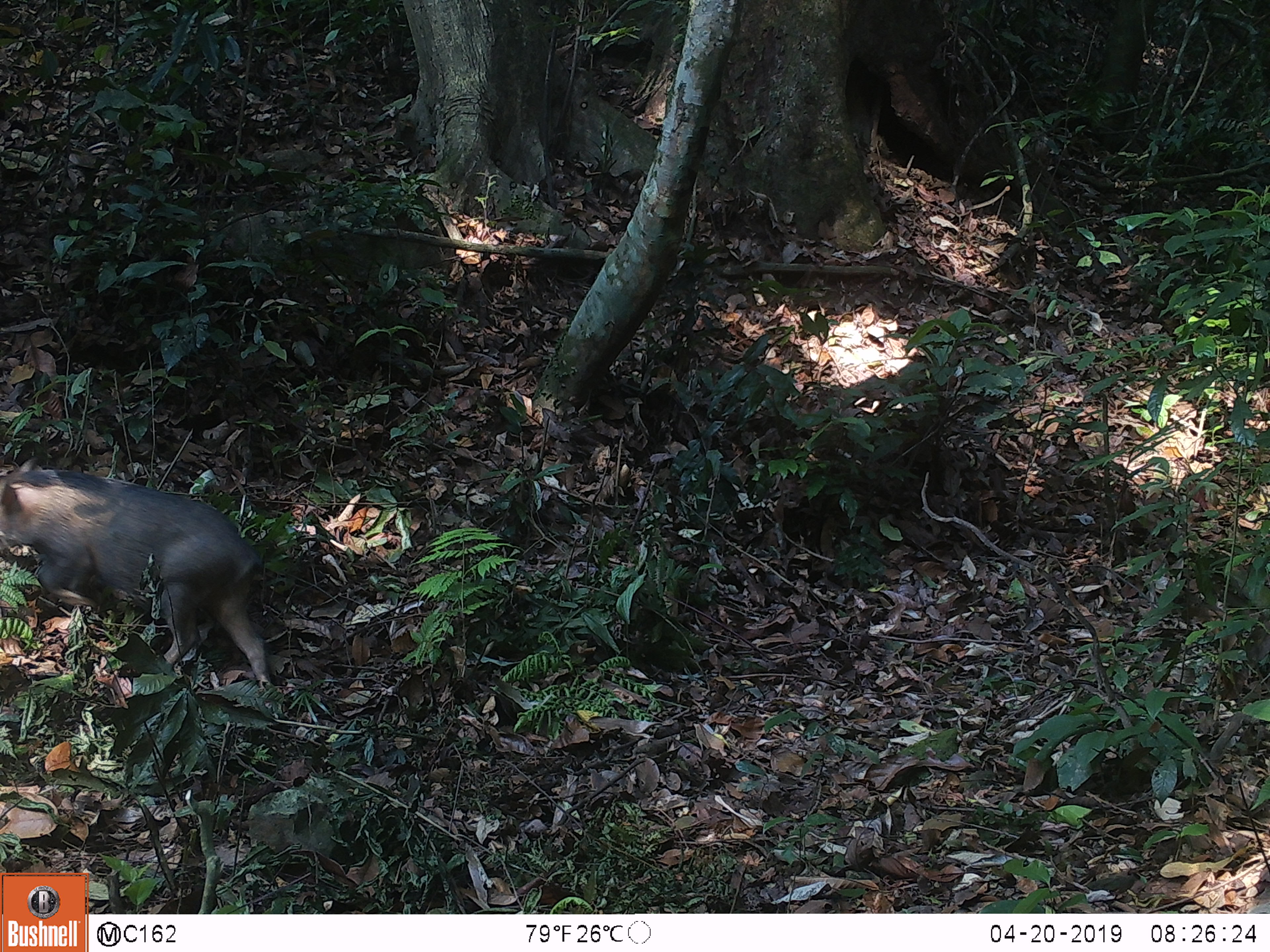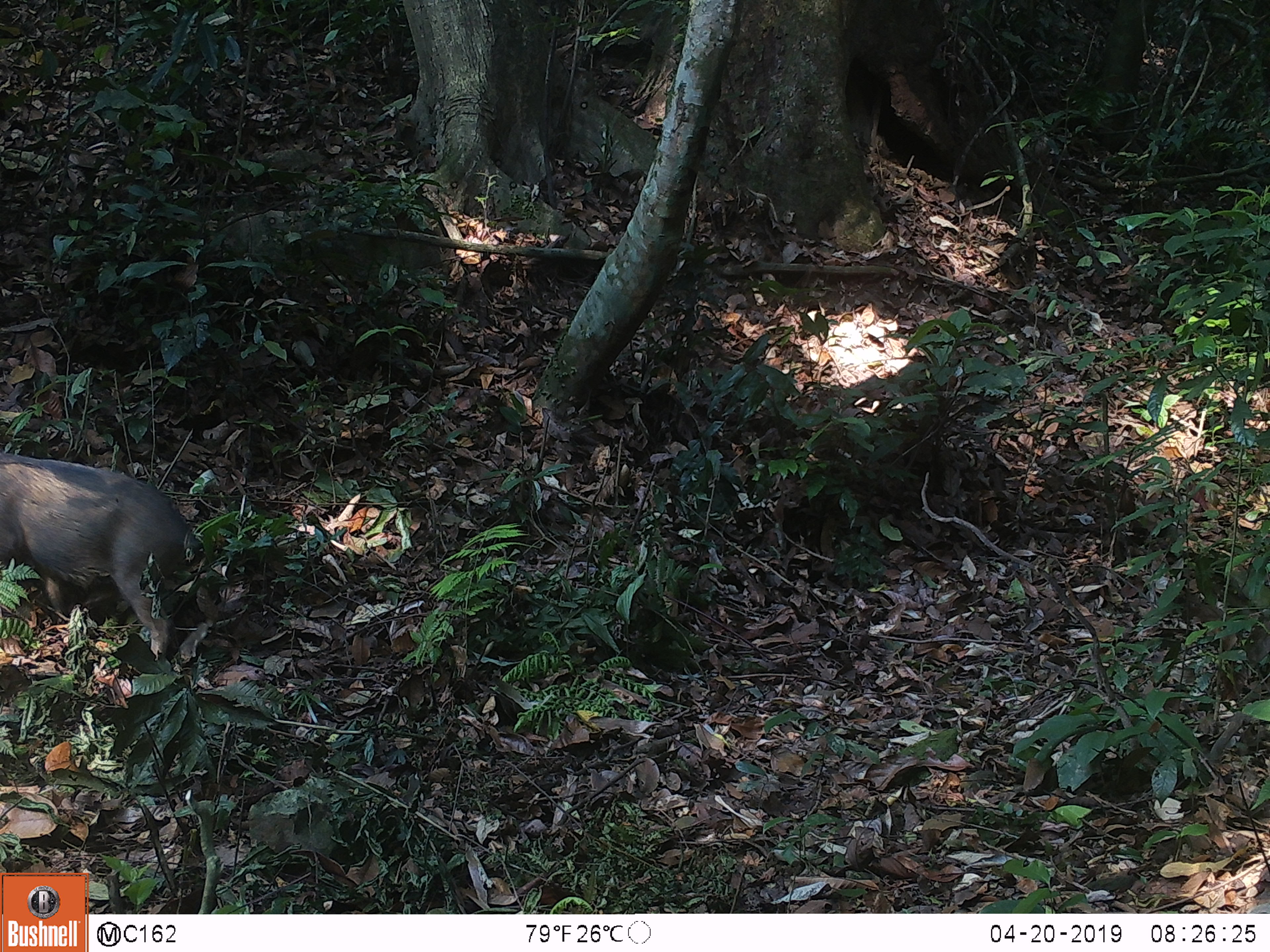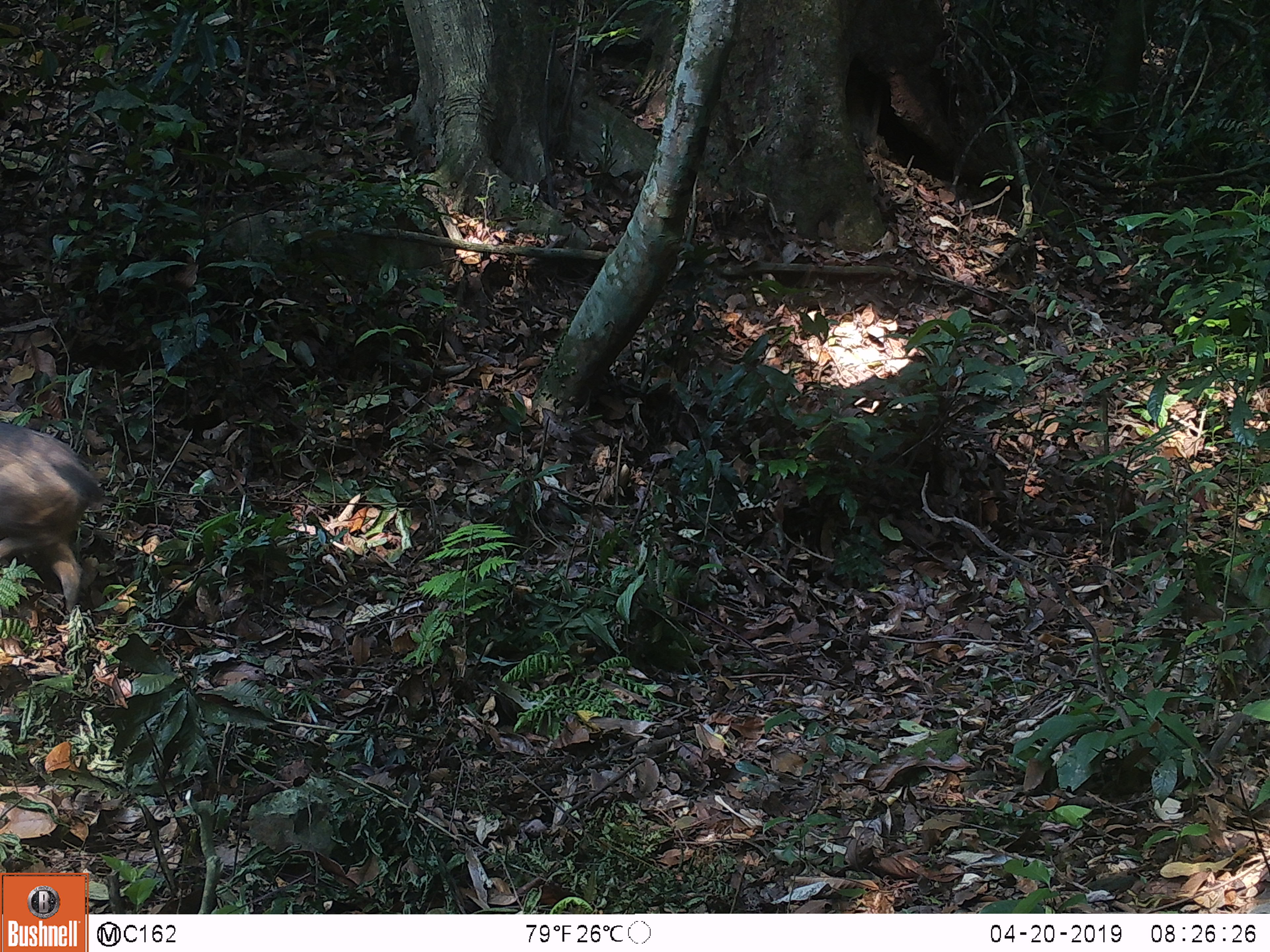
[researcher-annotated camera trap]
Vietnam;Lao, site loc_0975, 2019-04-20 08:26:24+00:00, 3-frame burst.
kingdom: Animalia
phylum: Chordata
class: Mammalia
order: Artiodactyla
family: Suidae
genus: Sus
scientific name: Sus scrofa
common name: eurasian wild pig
Eurasian wild pig (Sus scrofa). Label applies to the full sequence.